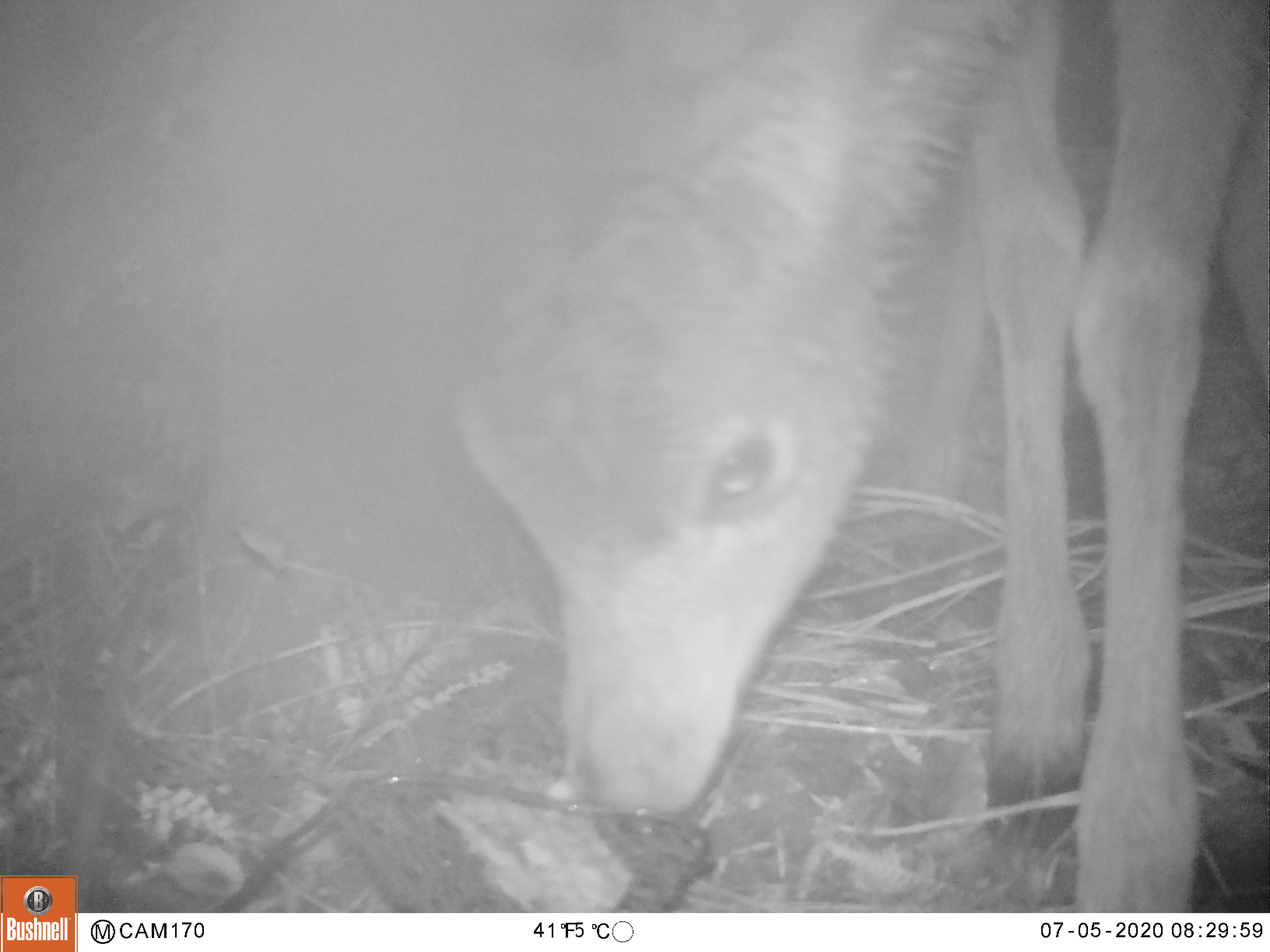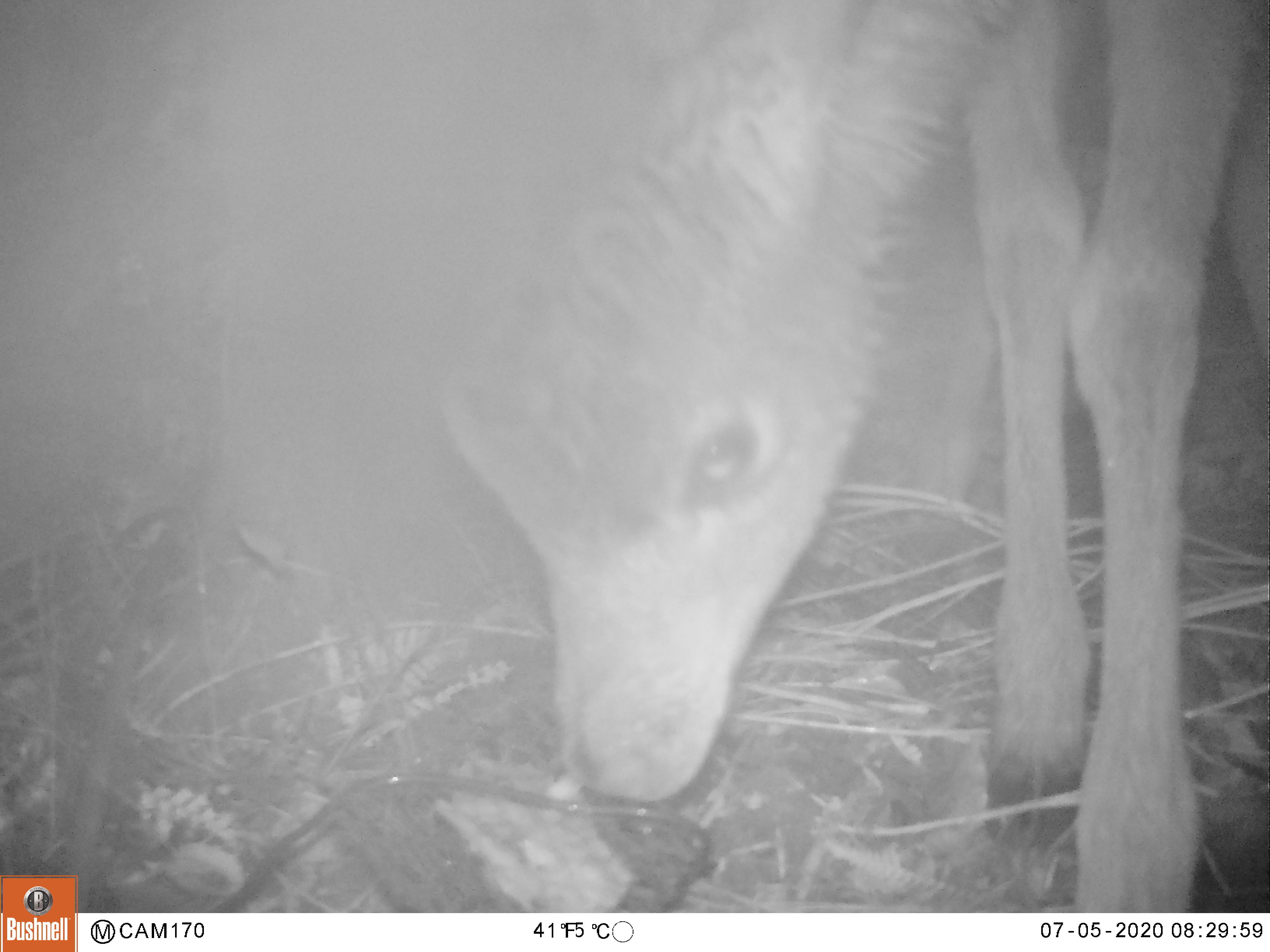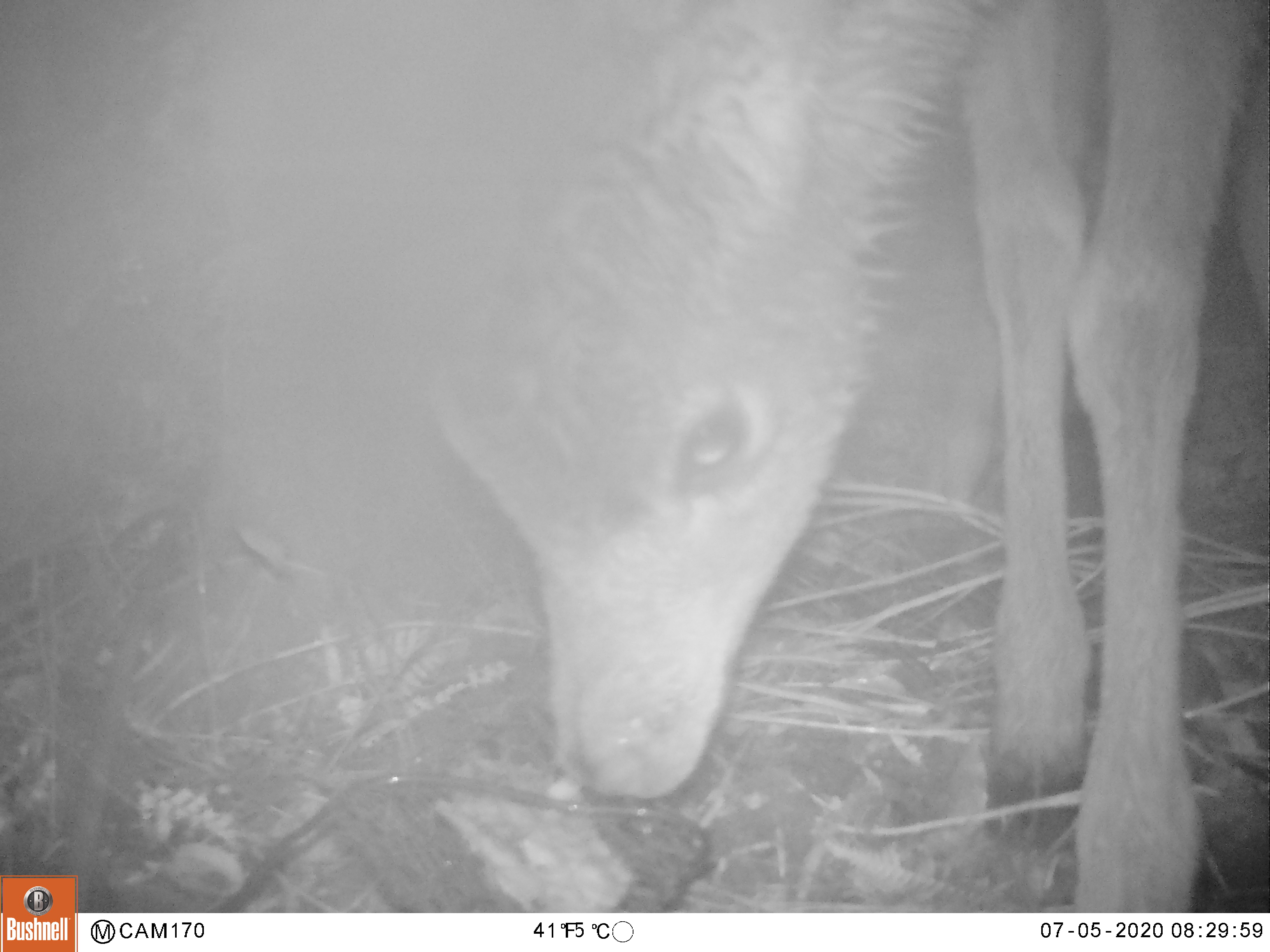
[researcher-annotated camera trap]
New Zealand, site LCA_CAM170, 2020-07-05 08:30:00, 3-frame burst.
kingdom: Animalia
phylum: Chordata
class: Mammalia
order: Artiodactyla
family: Cervidae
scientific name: Cervidae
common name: deer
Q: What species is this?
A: Deer (Cervidae).